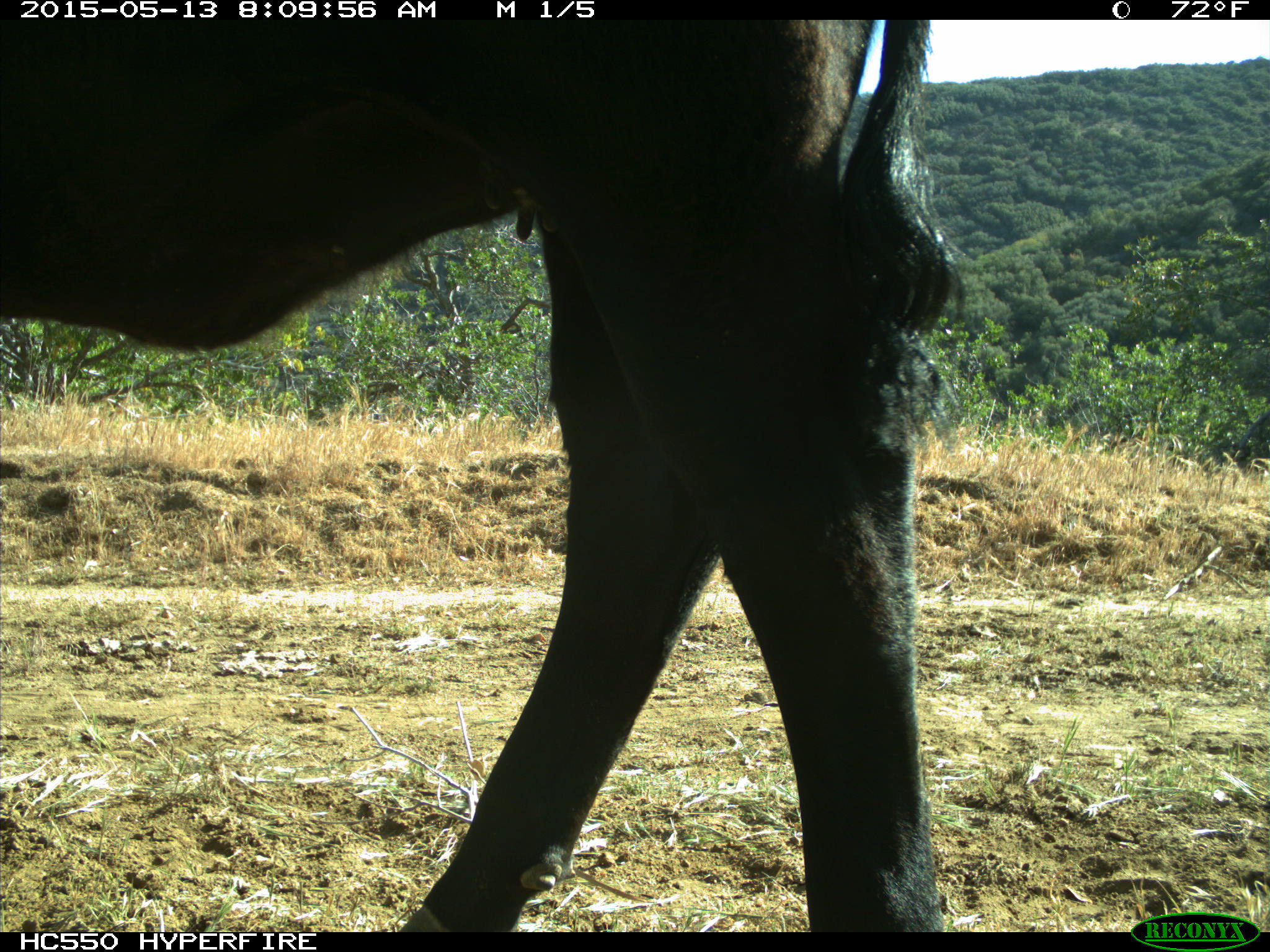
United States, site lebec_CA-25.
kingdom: Animalia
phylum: Chordata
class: Mammalia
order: Artiodactyla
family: Bovidae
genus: Bos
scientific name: Bos taurus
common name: domestic cow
Bos taurus (domestic cow).